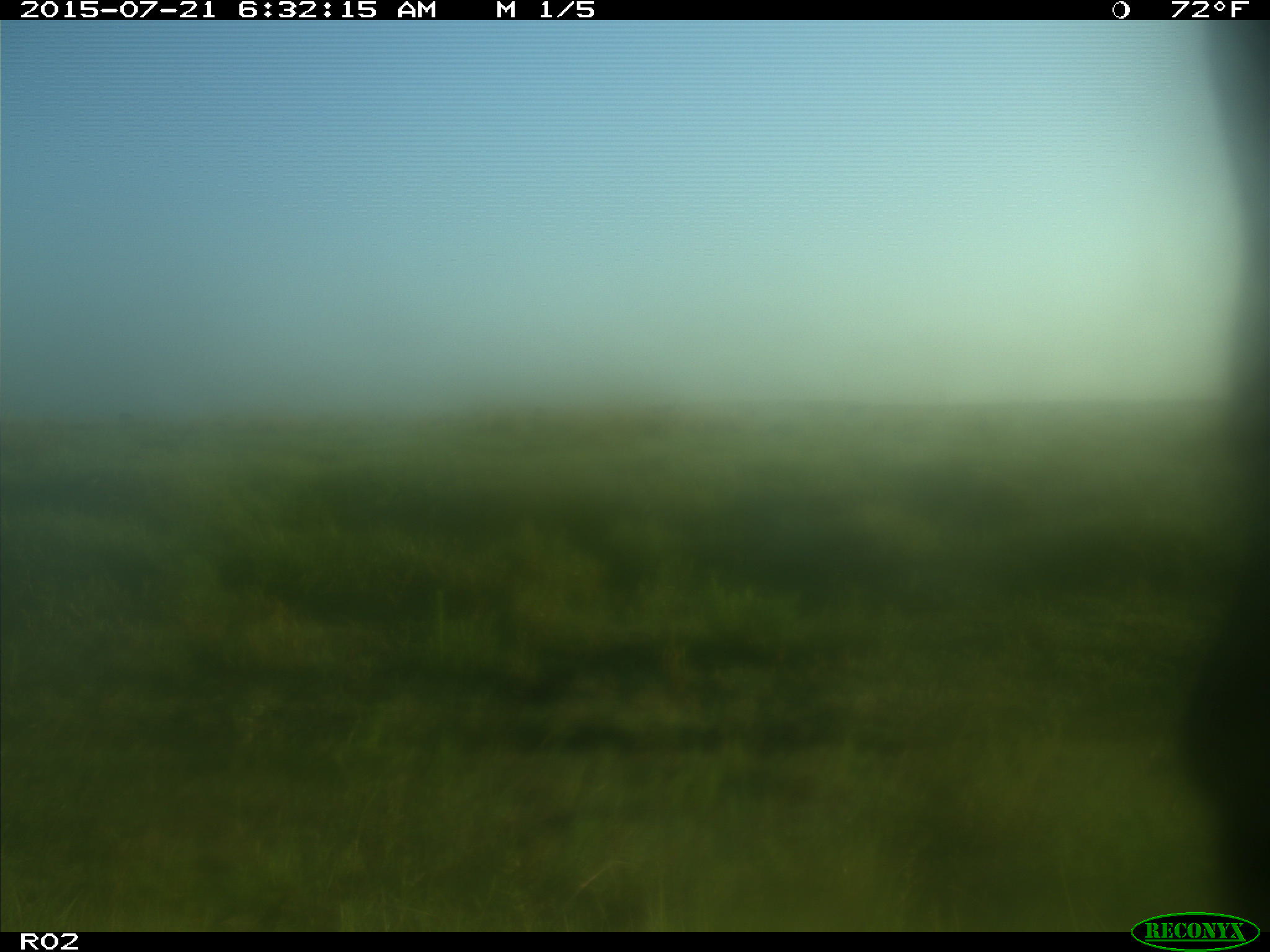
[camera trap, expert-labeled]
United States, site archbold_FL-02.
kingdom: Animalia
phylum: Chordata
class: Mammalia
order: Artiodactyla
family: Bovidae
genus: Bos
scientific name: Bos taurus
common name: domestic cow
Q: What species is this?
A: Bos taurus (domestic cow).